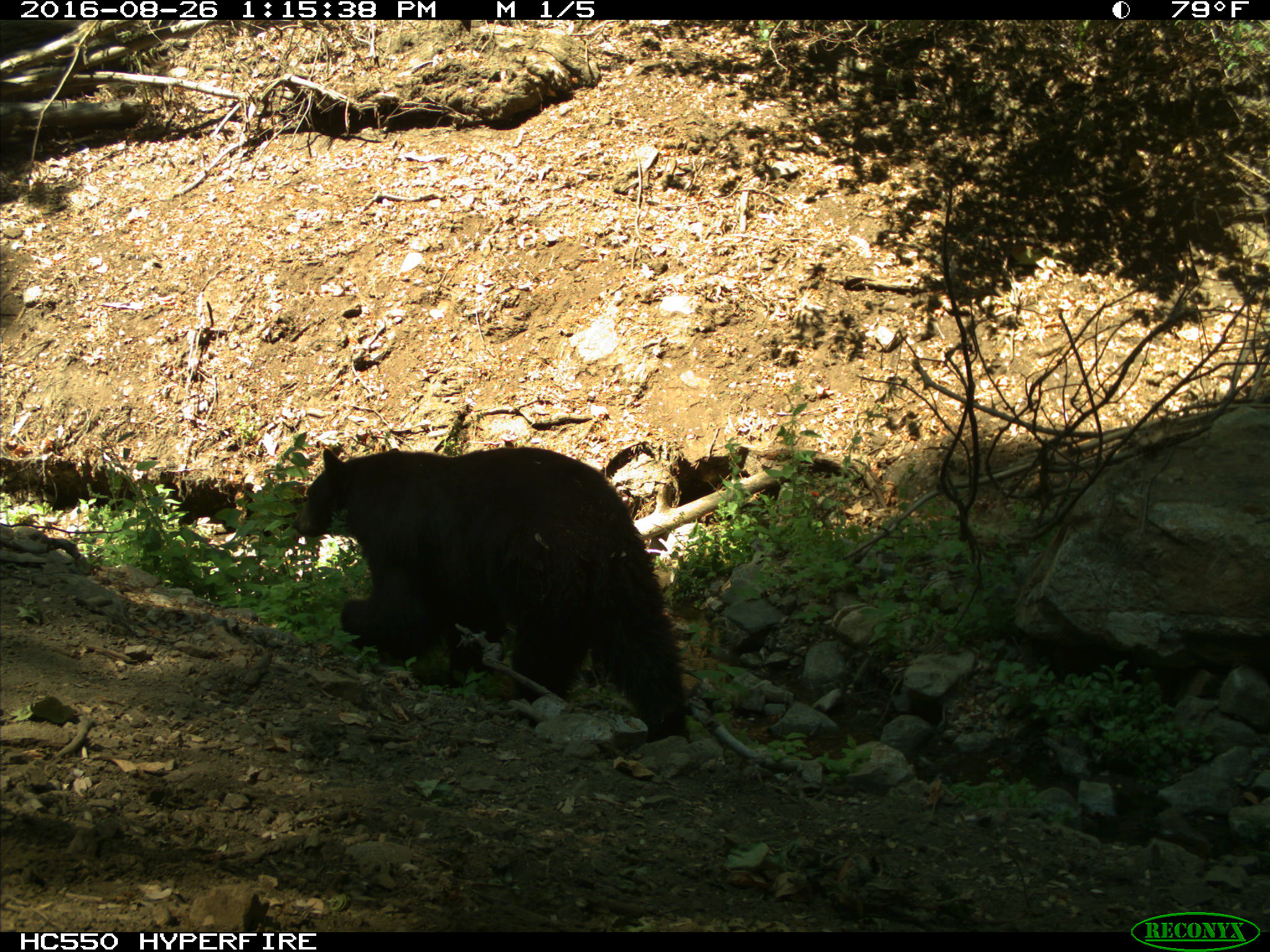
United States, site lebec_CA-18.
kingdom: Animalia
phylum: Chordata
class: Mammalia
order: Carnivora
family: Ursidae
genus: Ursus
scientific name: Ursus americanus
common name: american black bear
Ursus americanus (american black bear).